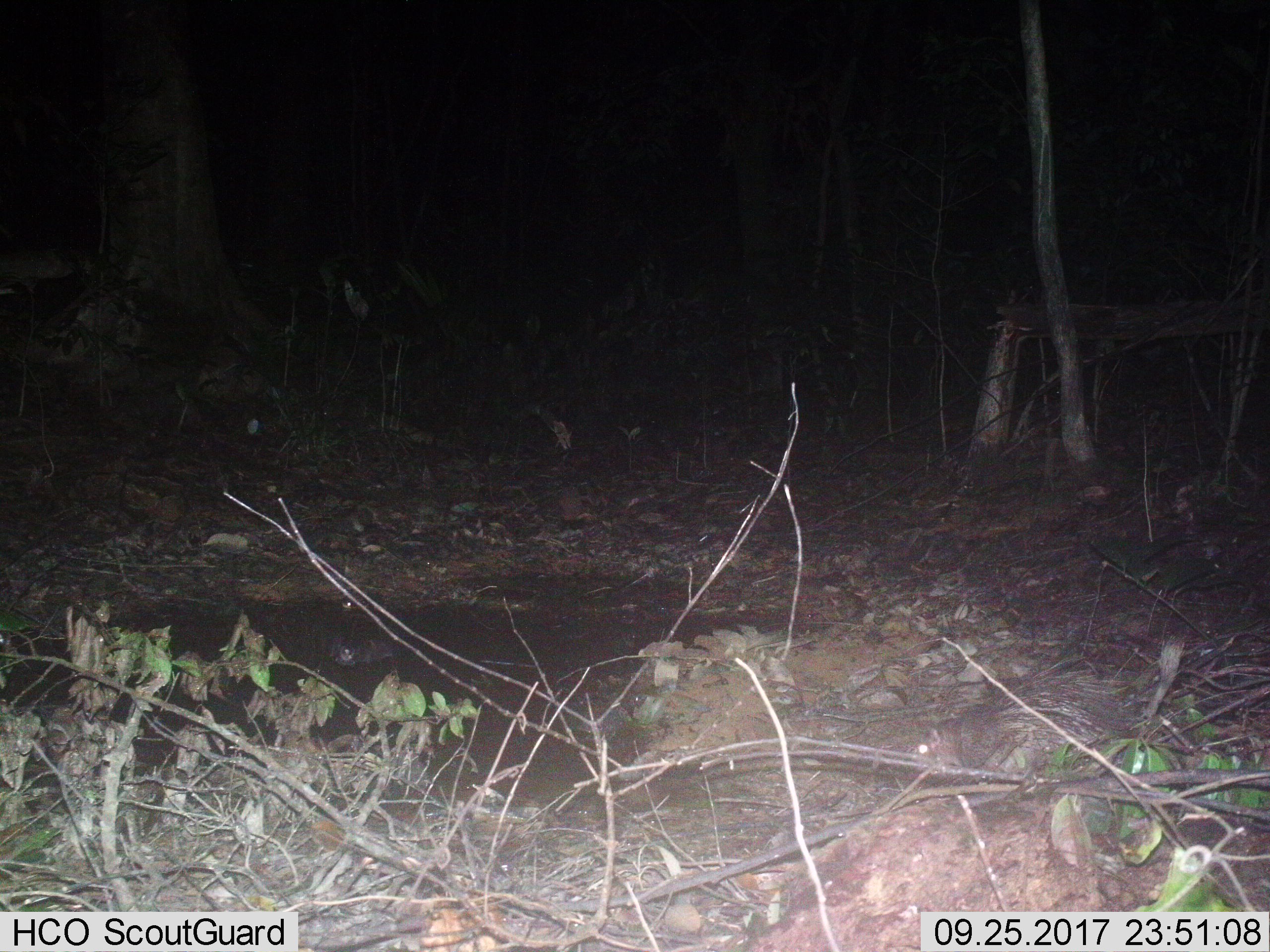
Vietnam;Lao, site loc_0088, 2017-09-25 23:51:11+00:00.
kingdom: Animalia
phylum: Chordata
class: Mammalia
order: Rodentia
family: Hystricidae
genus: Atherurus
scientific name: Atherurus macrourus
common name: asiatic brush-tailed porcupine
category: asiatic brush tailed porcupine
Asiatic brush tailed porcupine (asiatic brush-tailed porcupine) (Atherurus macrourus). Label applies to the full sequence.